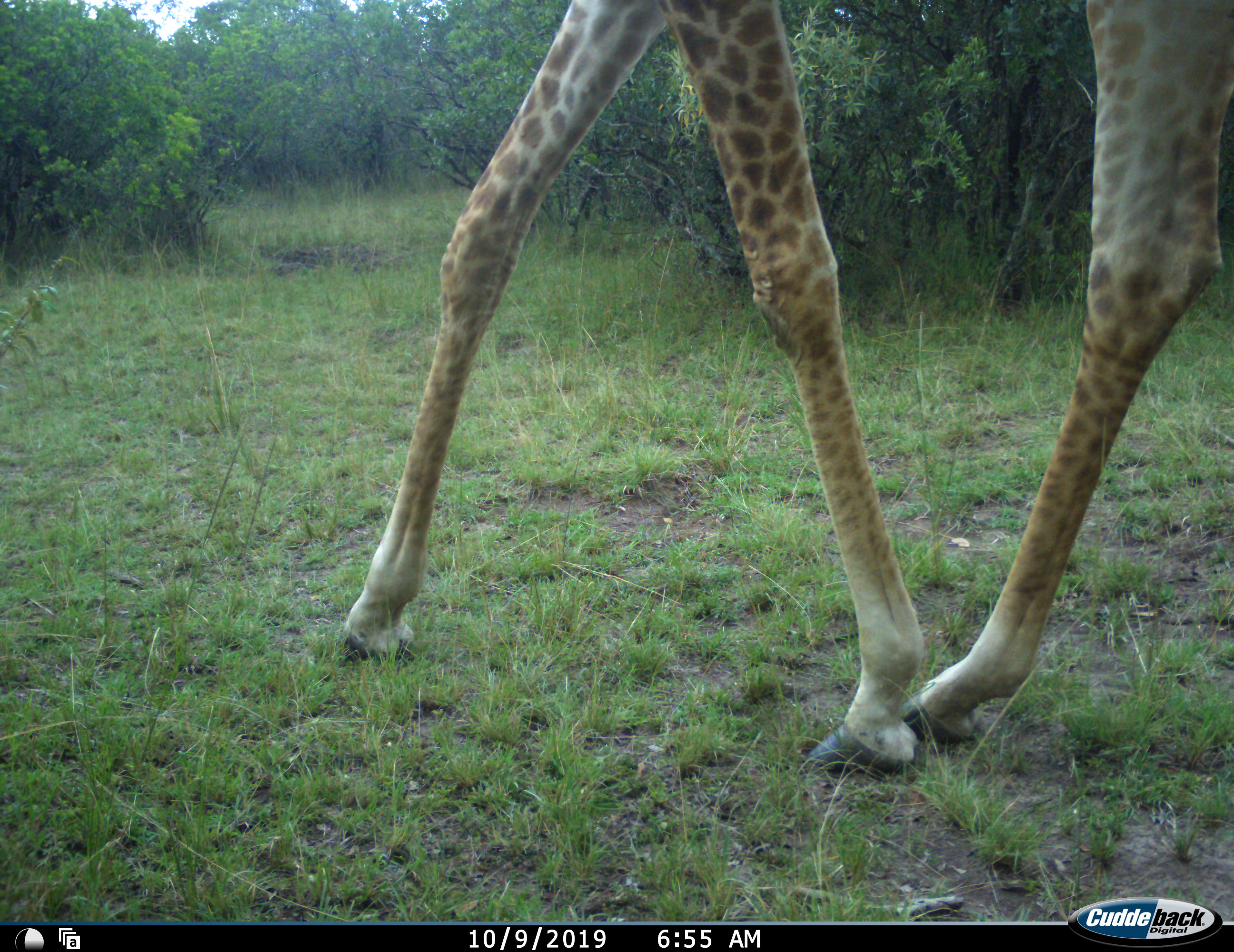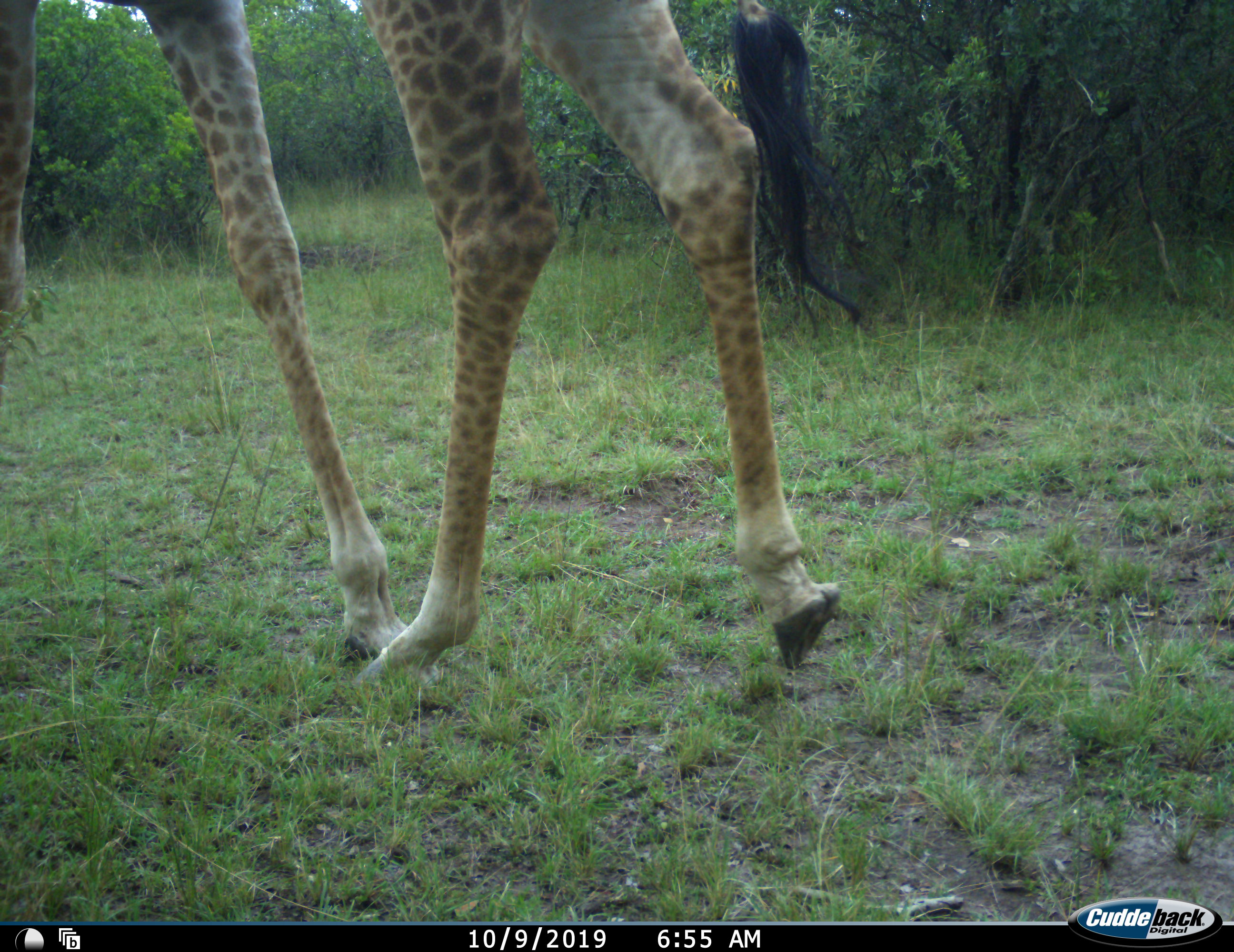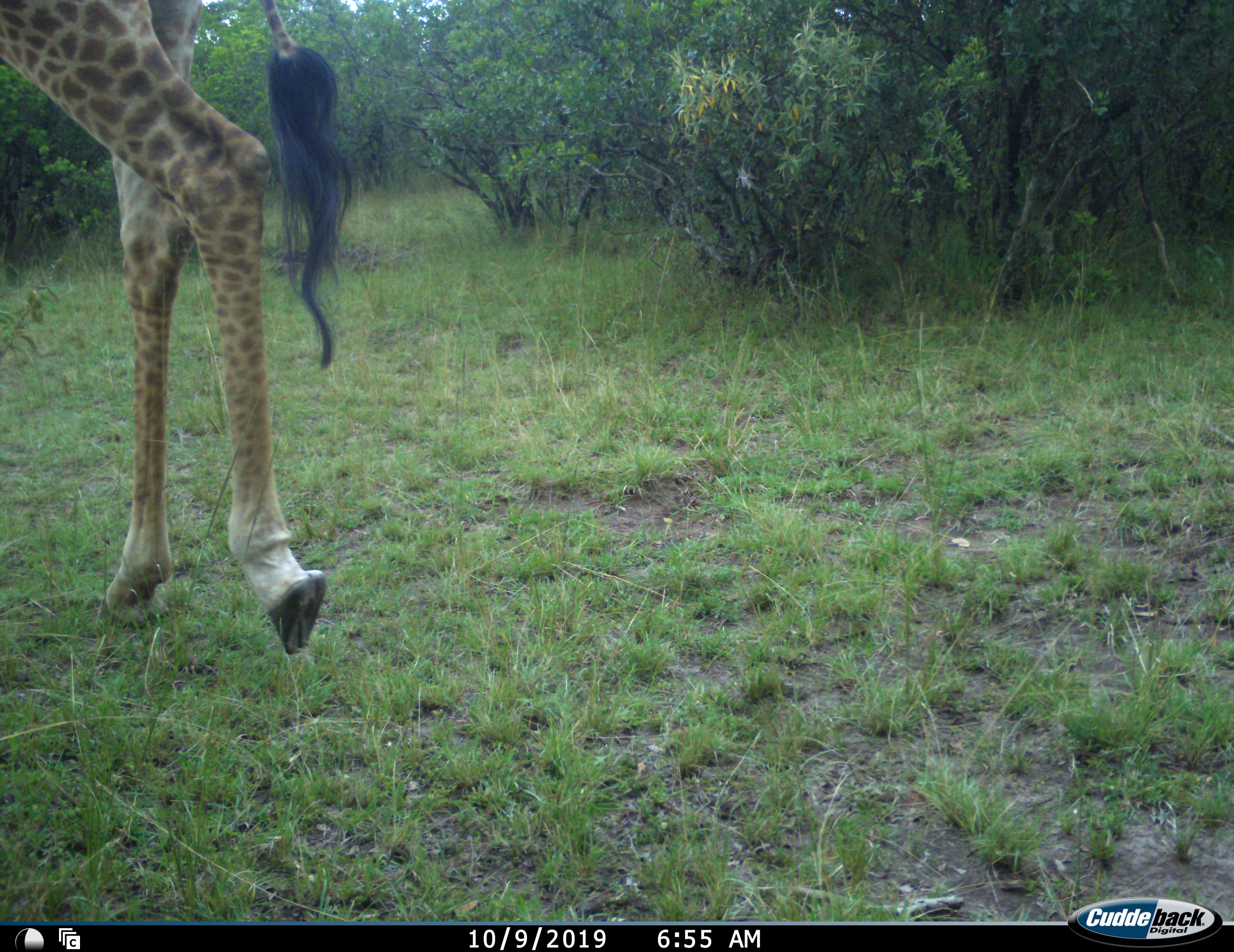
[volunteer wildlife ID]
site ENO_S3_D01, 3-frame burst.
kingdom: Animalia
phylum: Chordata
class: Mammalia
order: Artiodactyla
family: Giraffidae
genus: Giraffa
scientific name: Giraffa camelopardalis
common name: giraffe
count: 1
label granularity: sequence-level